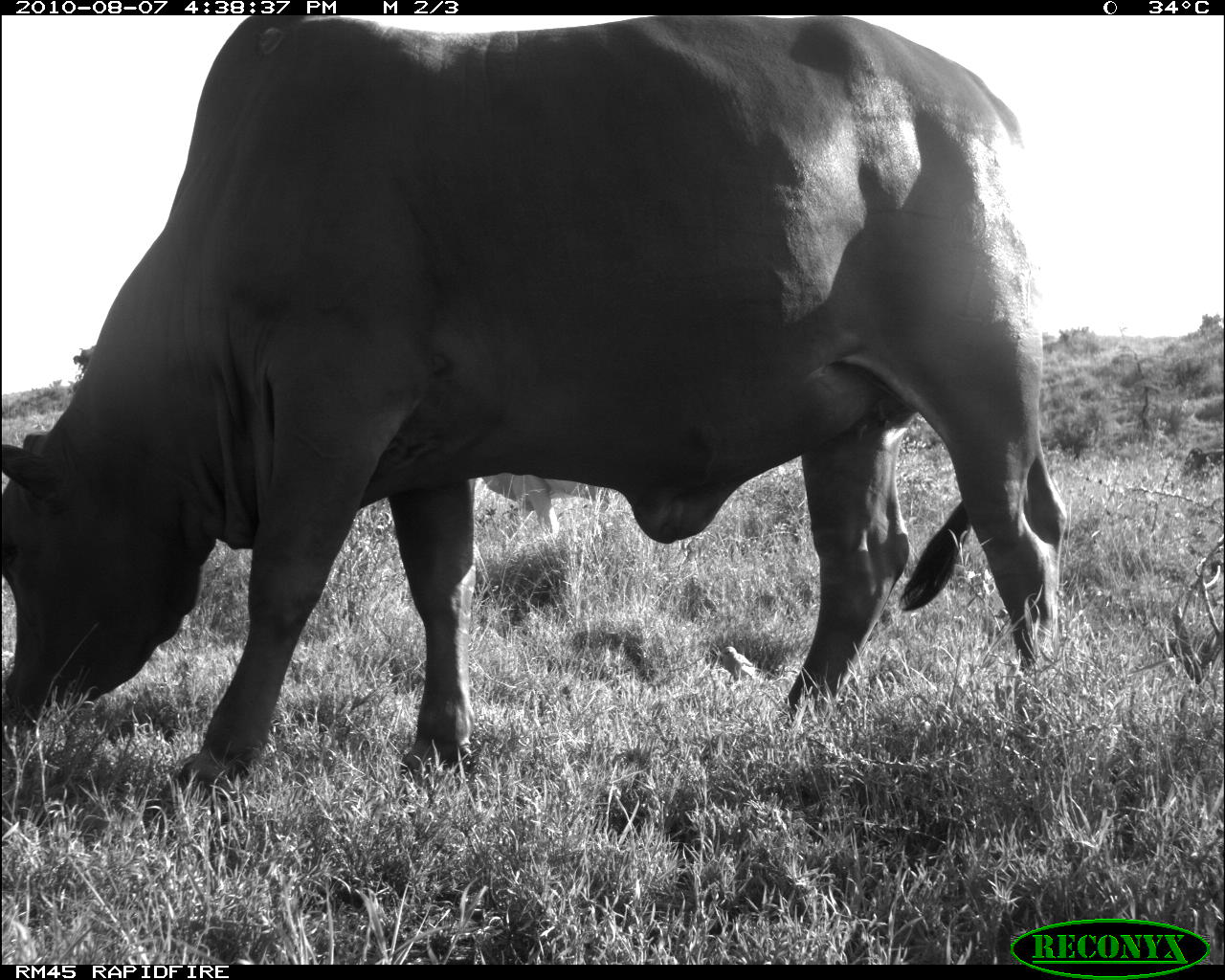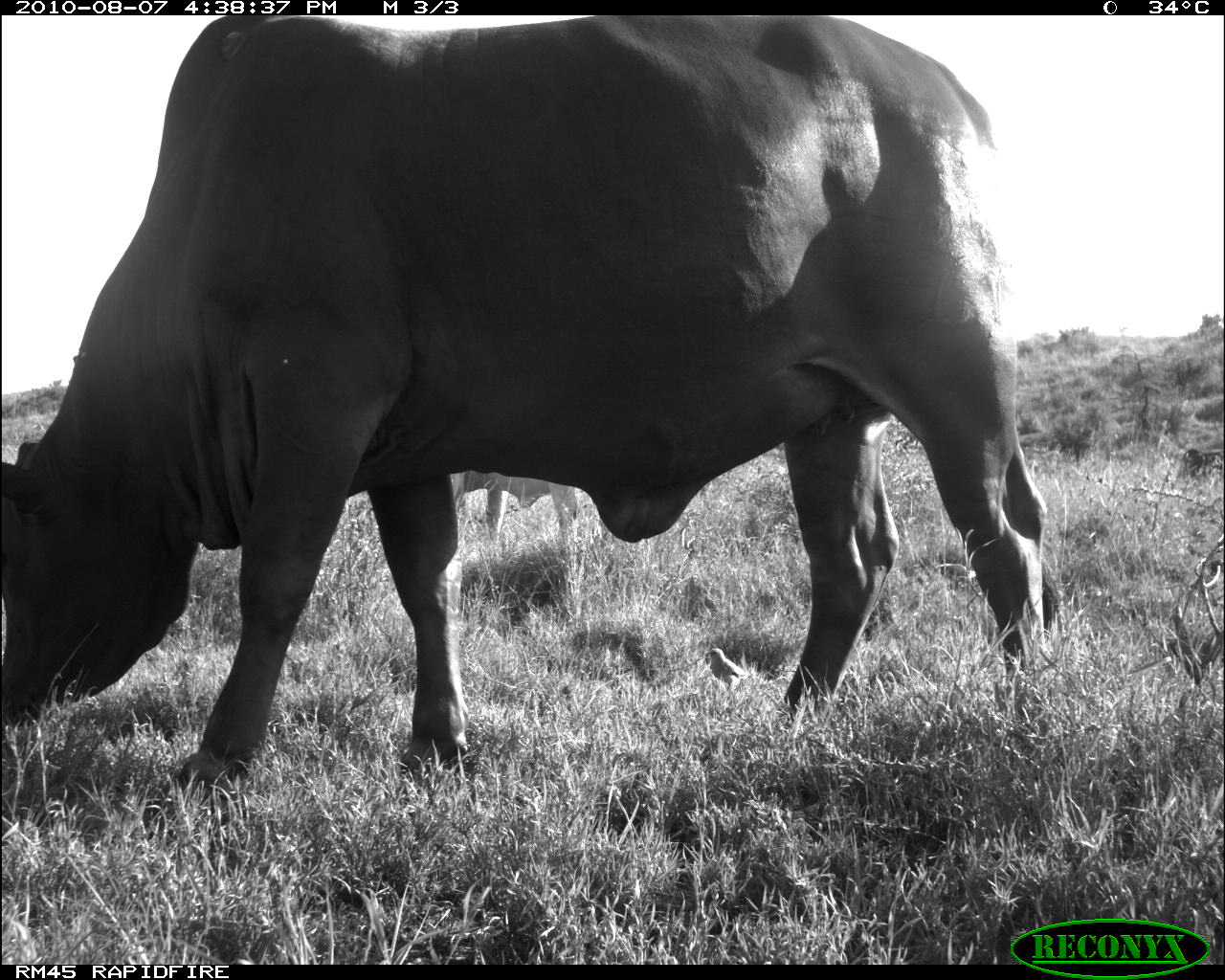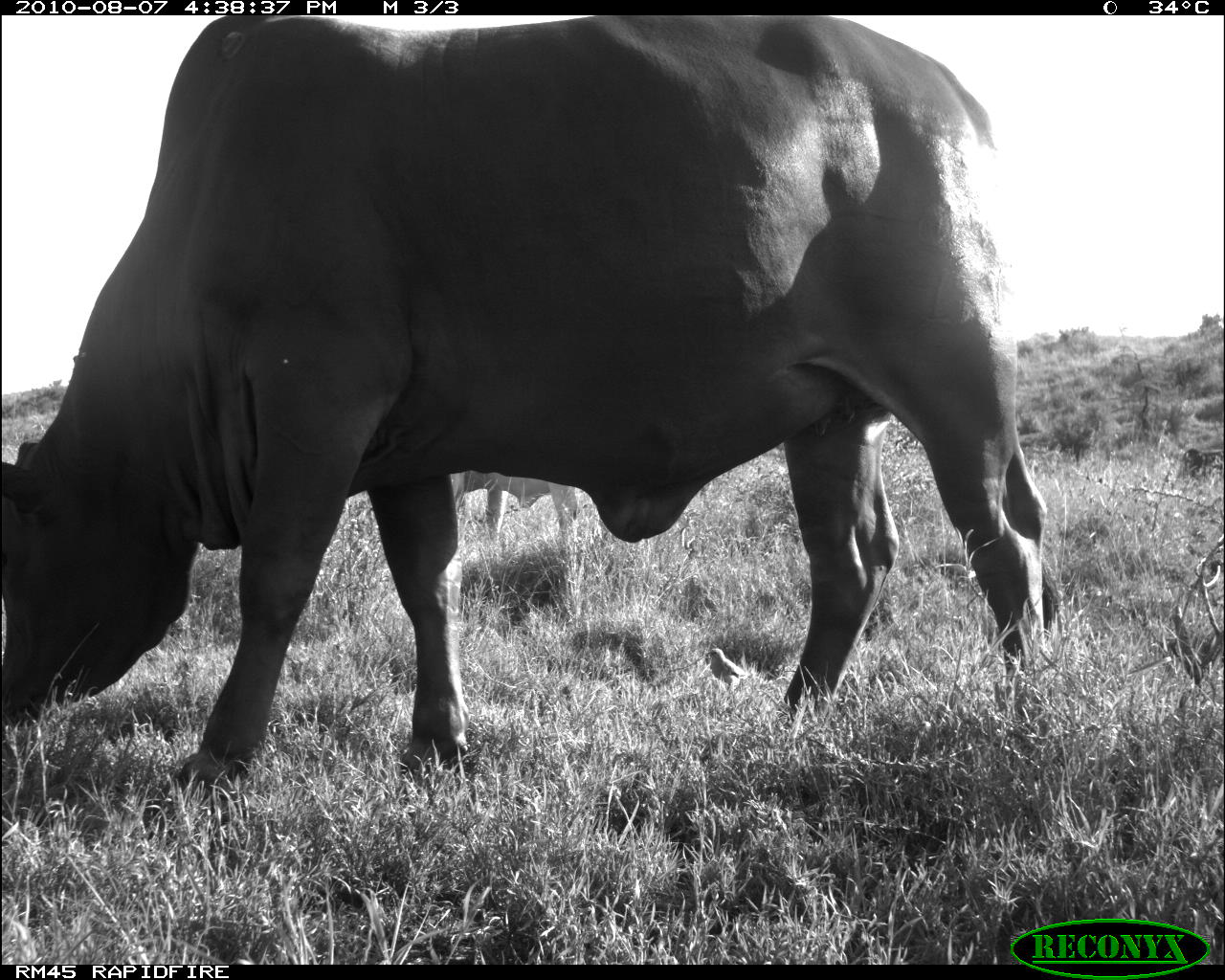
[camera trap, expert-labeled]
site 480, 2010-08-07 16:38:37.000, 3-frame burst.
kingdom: Animalia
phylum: Chordata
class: Aves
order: Passeriformes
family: Buphagidae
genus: Buphagus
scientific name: Buphagus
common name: oxpeckers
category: buphagus sp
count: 1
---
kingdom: Animalia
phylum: Chordata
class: Mammalia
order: Artiodactyla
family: Bovidae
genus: Bos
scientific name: Bos taurus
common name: domestic cattle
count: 2